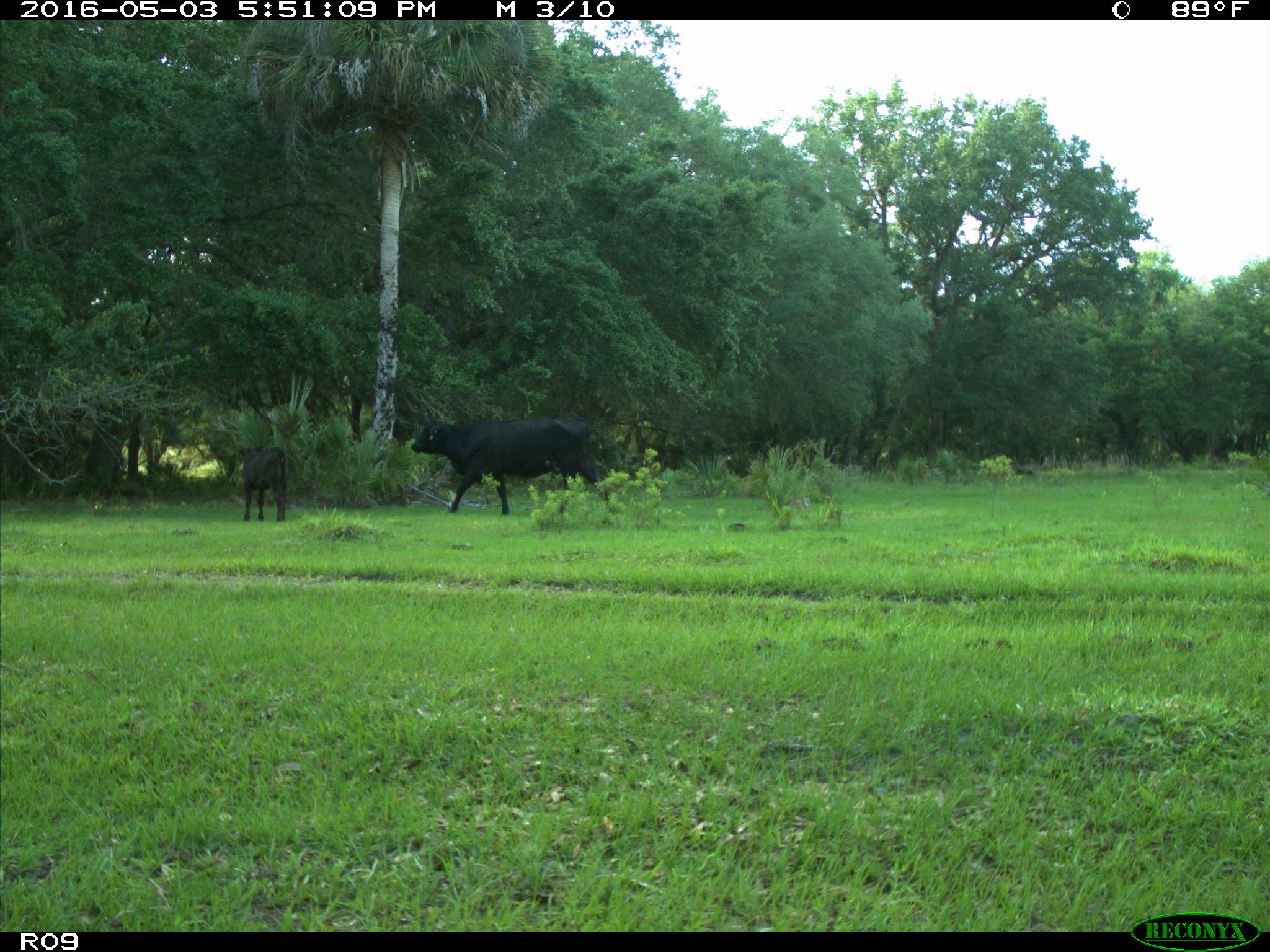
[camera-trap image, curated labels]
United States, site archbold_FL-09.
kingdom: Animalia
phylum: Chordata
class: Mammalia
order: Artiodactyla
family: Bovidae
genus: Bos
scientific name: Bos taurus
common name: domestic cow